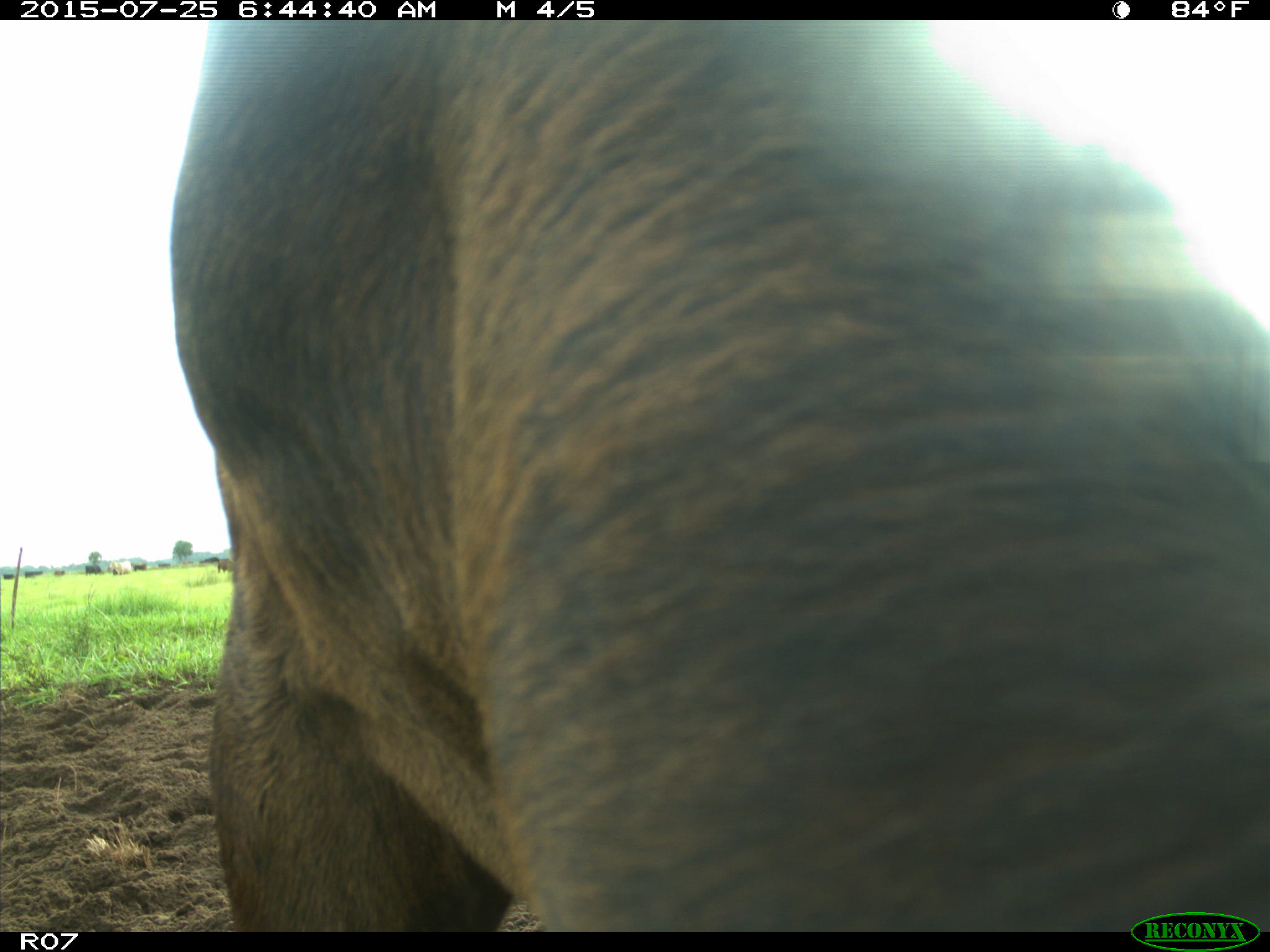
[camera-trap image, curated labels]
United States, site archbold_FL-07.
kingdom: Animalia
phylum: Chordata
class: Mammalia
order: Artiodactyla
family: Bovidae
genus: Bos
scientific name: Bos taurus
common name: domestic cow